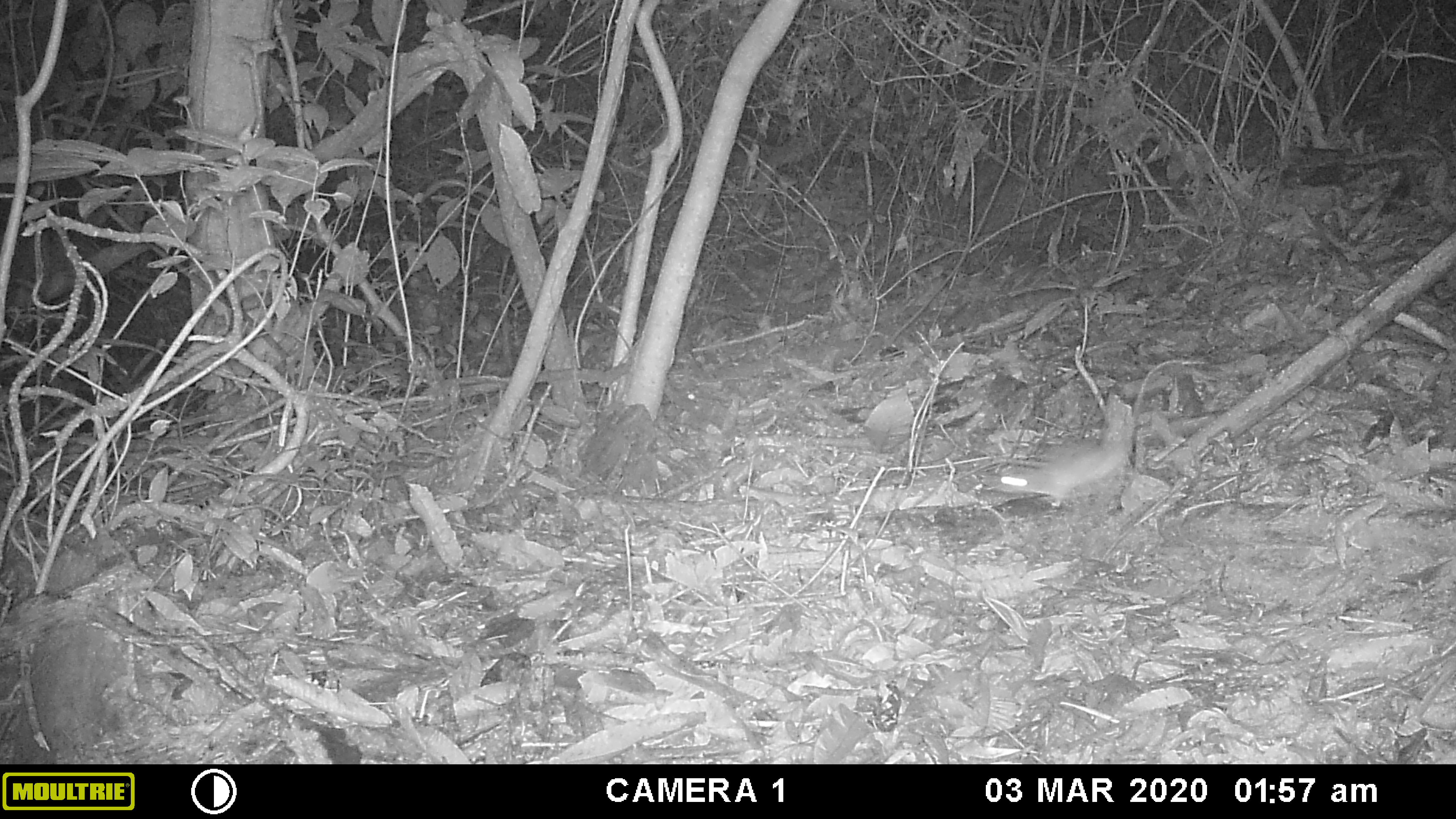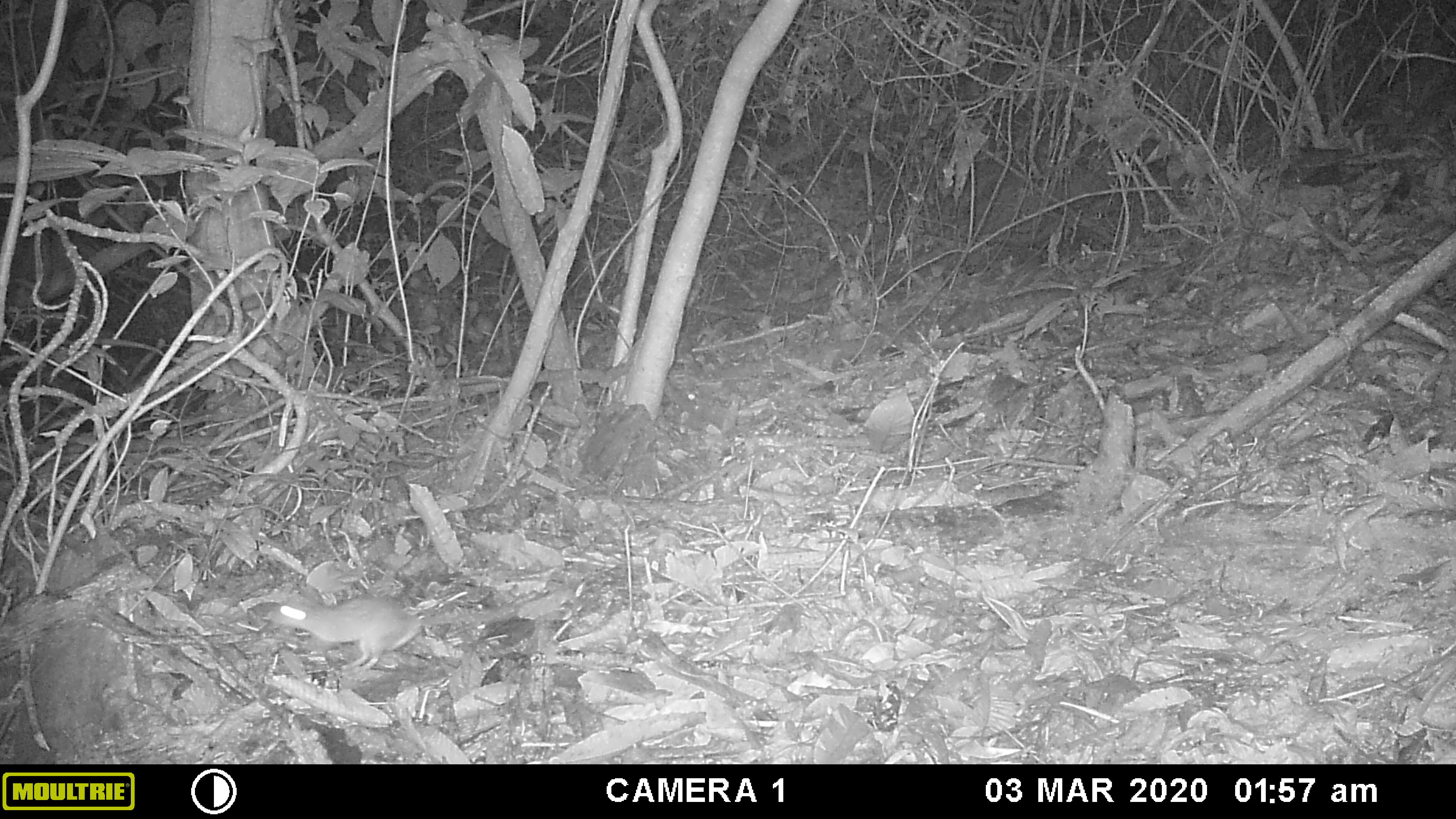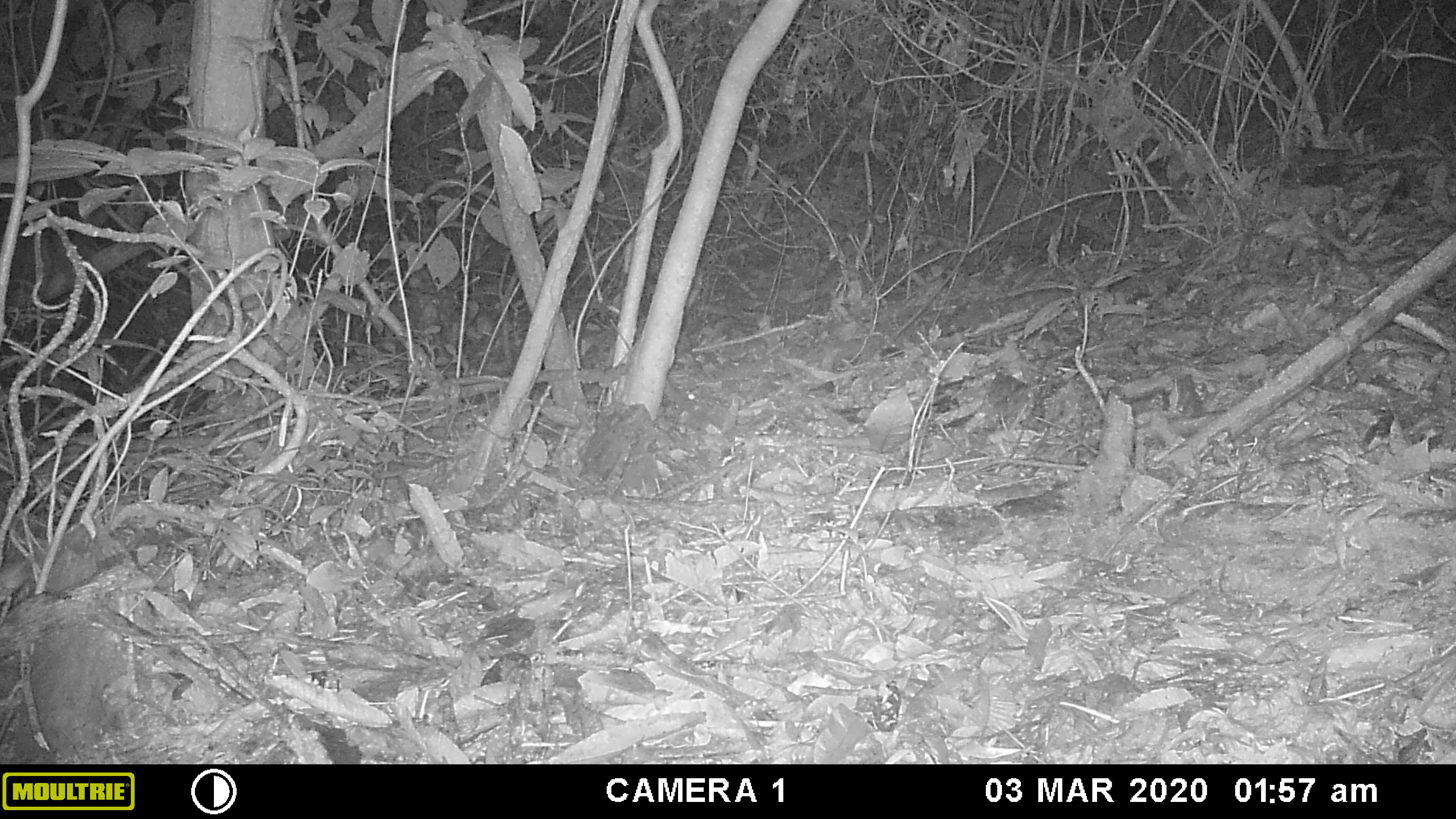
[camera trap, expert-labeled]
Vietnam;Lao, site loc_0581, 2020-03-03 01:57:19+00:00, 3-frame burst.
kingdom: Animalia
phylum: Chordata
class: Mammalia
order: Rodentia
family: Muridae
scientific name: Muridae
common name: old-world mice and rats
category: unidentified murid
Unidentified murid (old-world mice and rats) (Muridae). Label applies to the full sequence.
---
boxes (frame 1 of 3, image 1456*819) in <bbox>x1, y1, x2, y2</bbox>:
unidentified murid: <bbox>980, 359, 1179, 509</bbox>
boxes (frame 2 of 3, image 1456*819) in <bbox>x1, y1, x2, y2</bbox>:
unidentified murid: <bbox>263, 589, 522, 671</bbox>